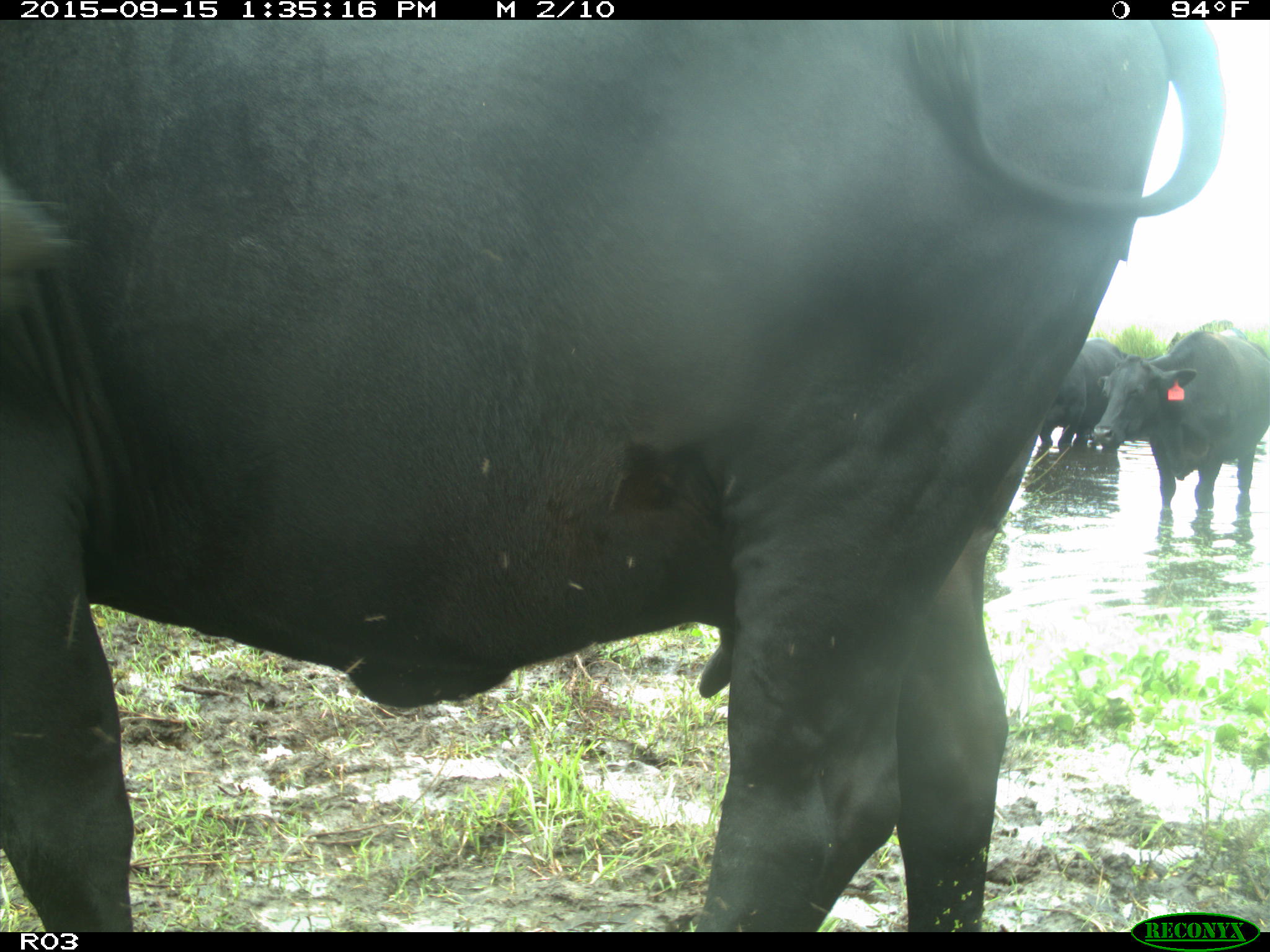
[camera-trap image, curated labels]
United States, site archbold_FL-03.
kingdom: Animalia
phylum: Chordata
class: Mammalia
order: Artiodactyla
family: Bovidae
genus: Bos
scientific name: Bos taurus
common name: domestic cow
Bos taurus (domestic cow).